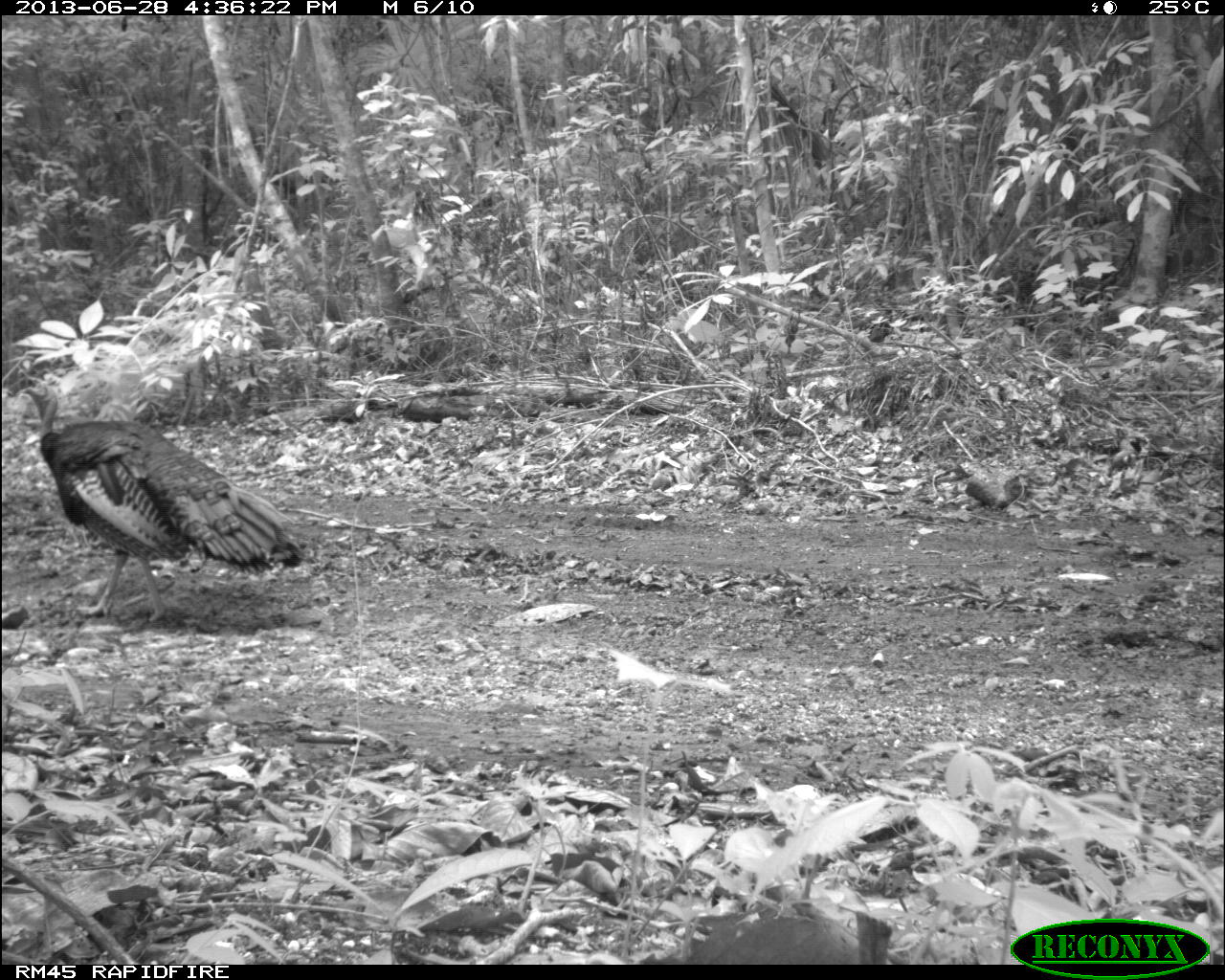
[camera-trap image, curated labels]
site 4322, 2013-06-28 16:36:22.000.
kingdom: Animalia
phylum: Chordata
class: Aves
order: Galliformes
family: Phasianidae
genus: Meleagris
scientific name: Meleagris ocellata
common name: ocellated turkey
Meleagris ocellata (ocellated turkey), count 1, sex male.